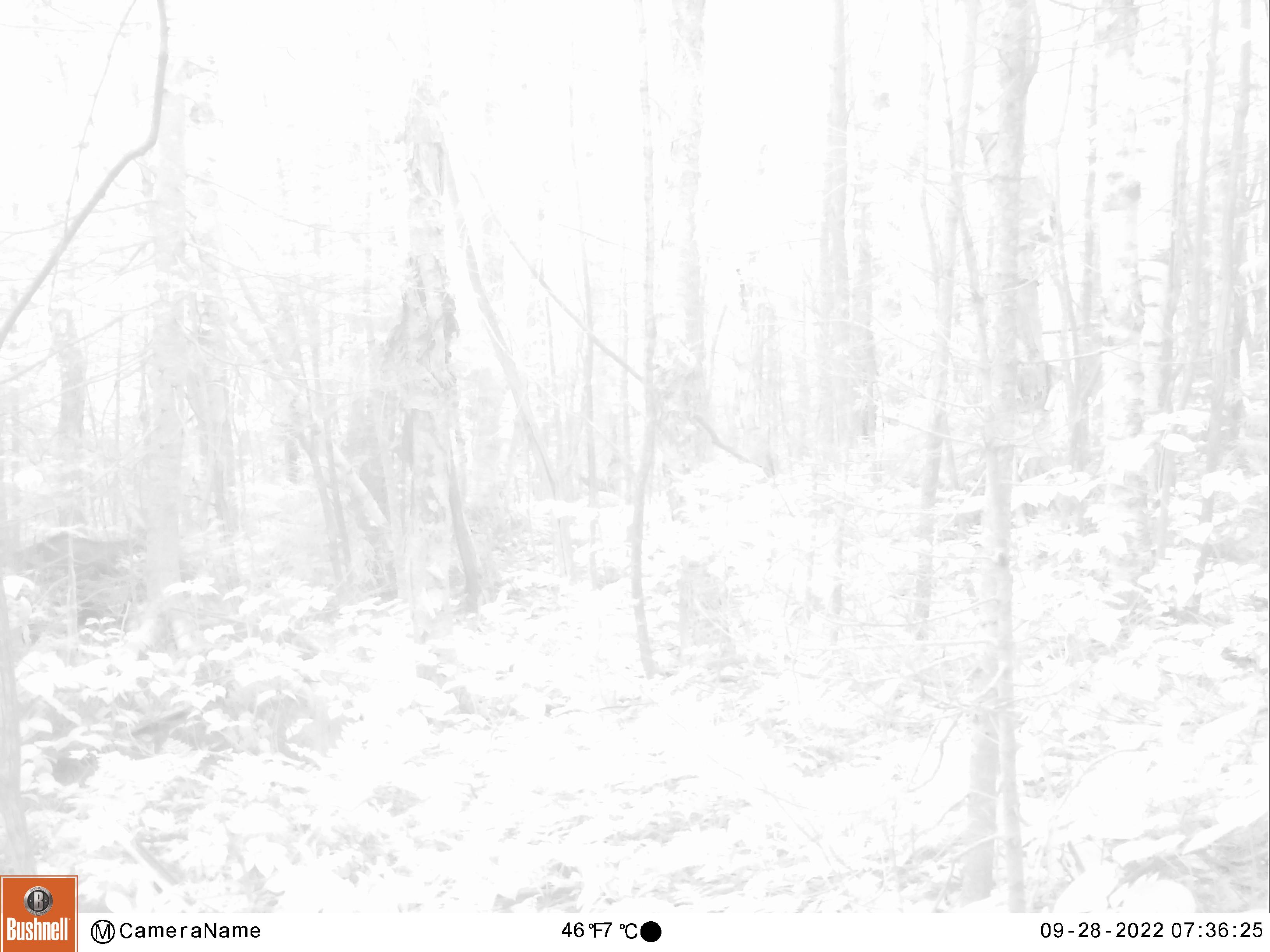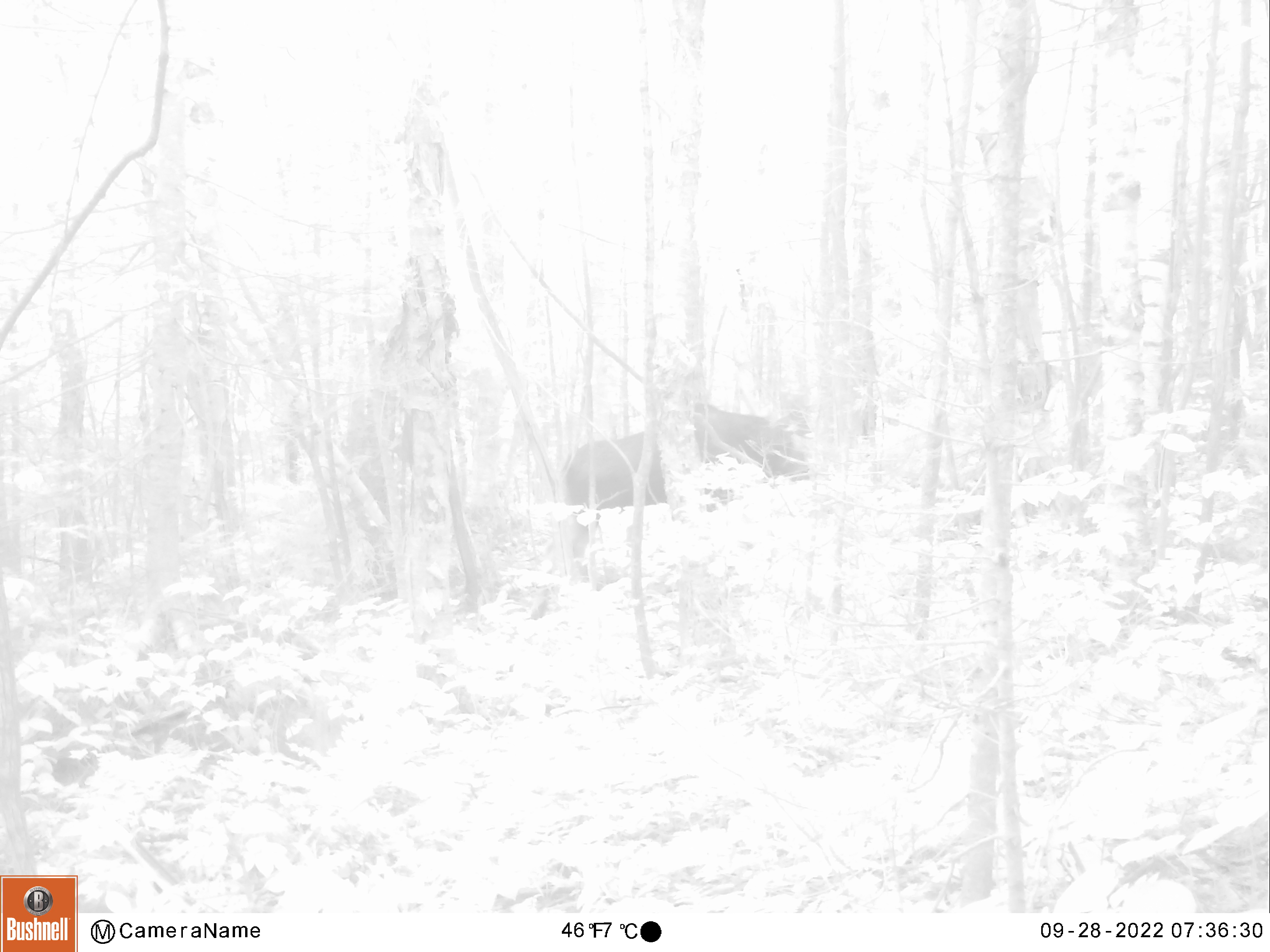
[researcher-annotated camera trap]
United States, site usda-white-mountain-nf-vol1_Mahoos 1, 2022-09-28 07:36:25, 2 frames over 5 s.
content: unidentified animal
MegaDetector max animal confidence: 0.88